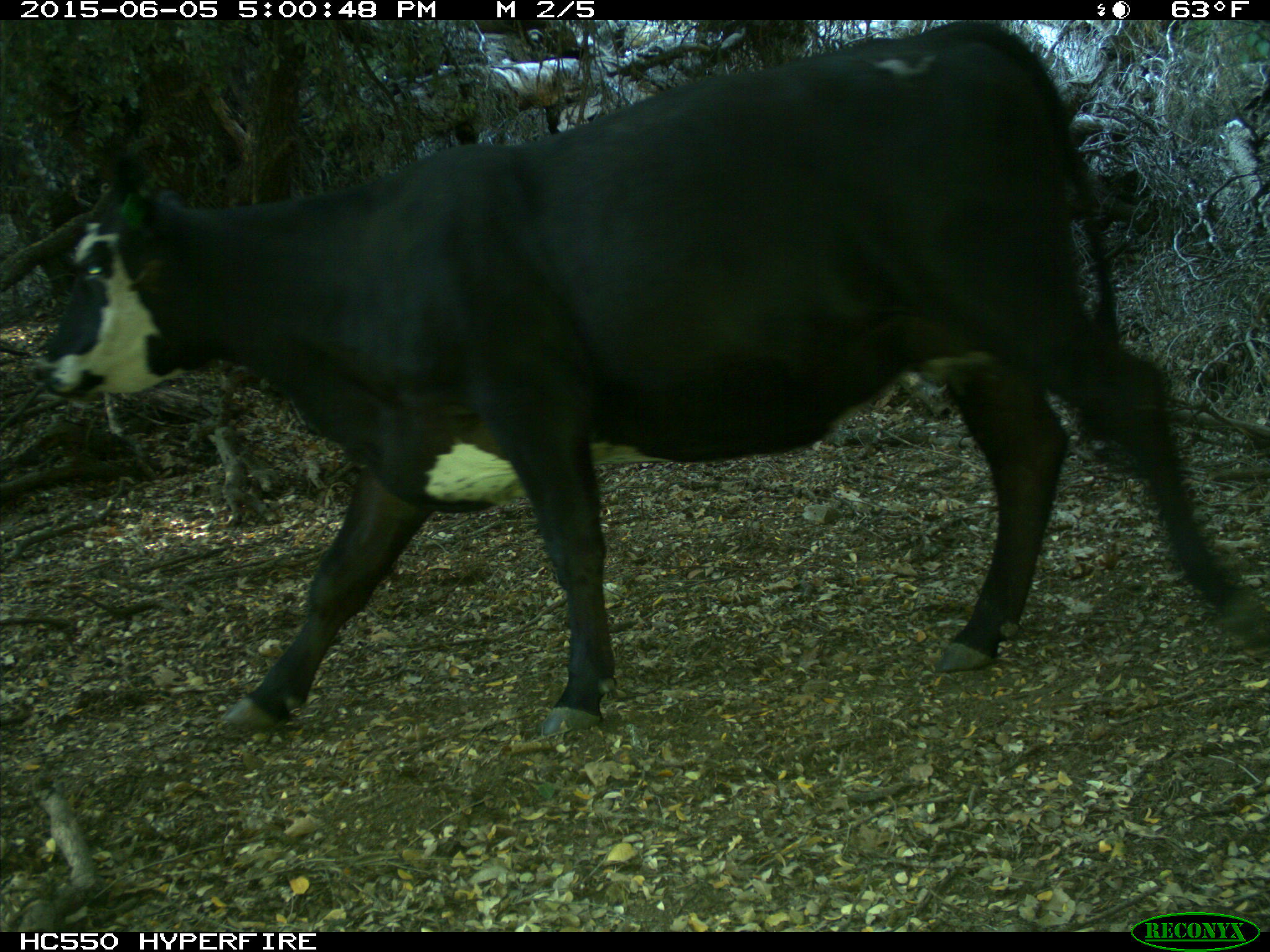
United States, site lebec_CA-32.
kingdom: Animalia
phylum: Chordata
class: Mammalia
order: Artiodactyla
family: Bovidae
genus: Bos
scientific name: Bos taurus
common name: domestic cow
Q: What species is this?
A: Bos taurus (domestic cow).